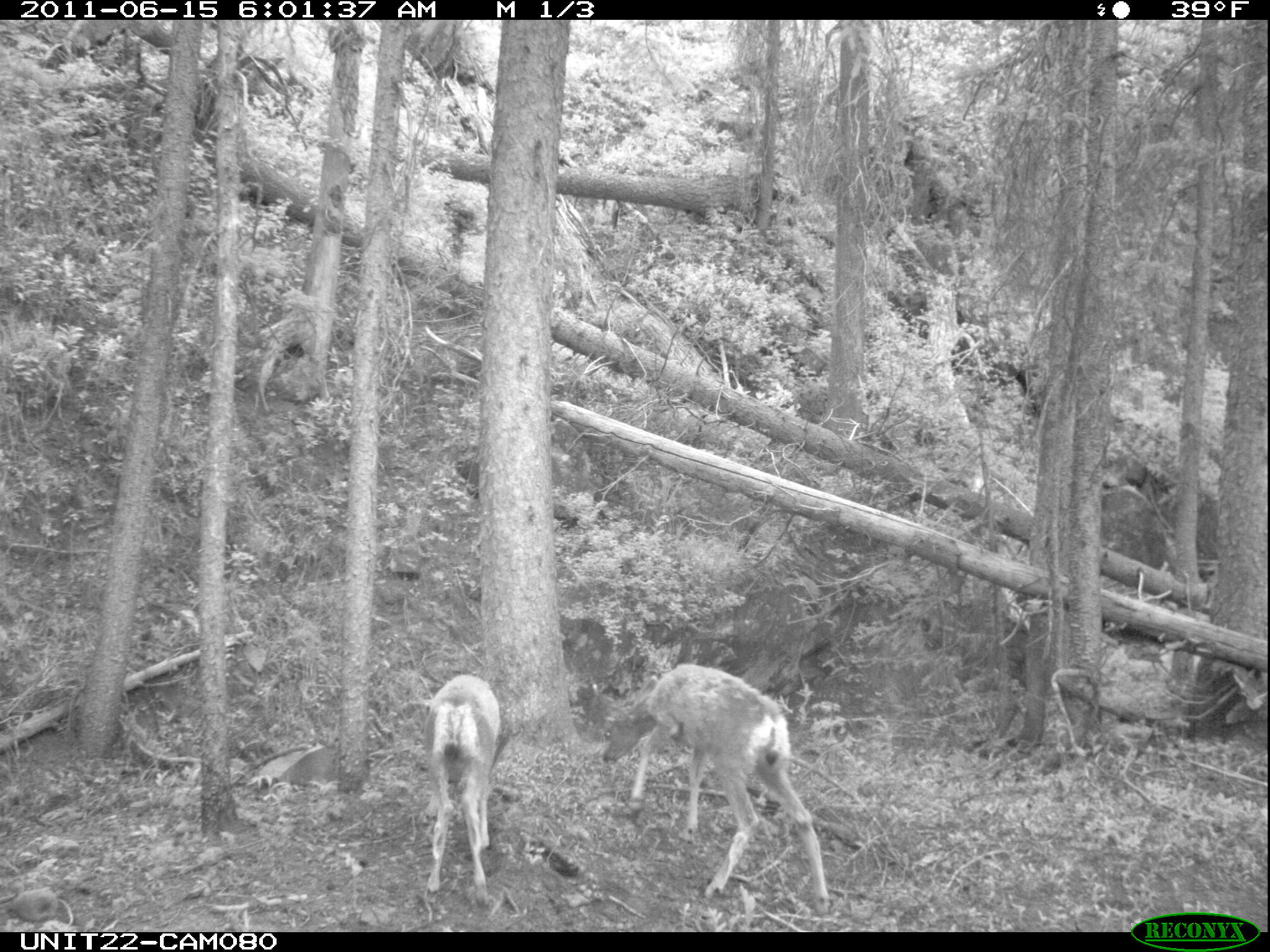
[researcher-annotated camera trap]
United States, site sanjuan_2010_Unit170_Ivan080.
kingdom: Animalia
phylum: Chordata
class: Mammalia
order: Artiodactyla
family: Cervidae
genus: Odocoileus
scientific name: Odocoileus hemionus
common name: mule deer